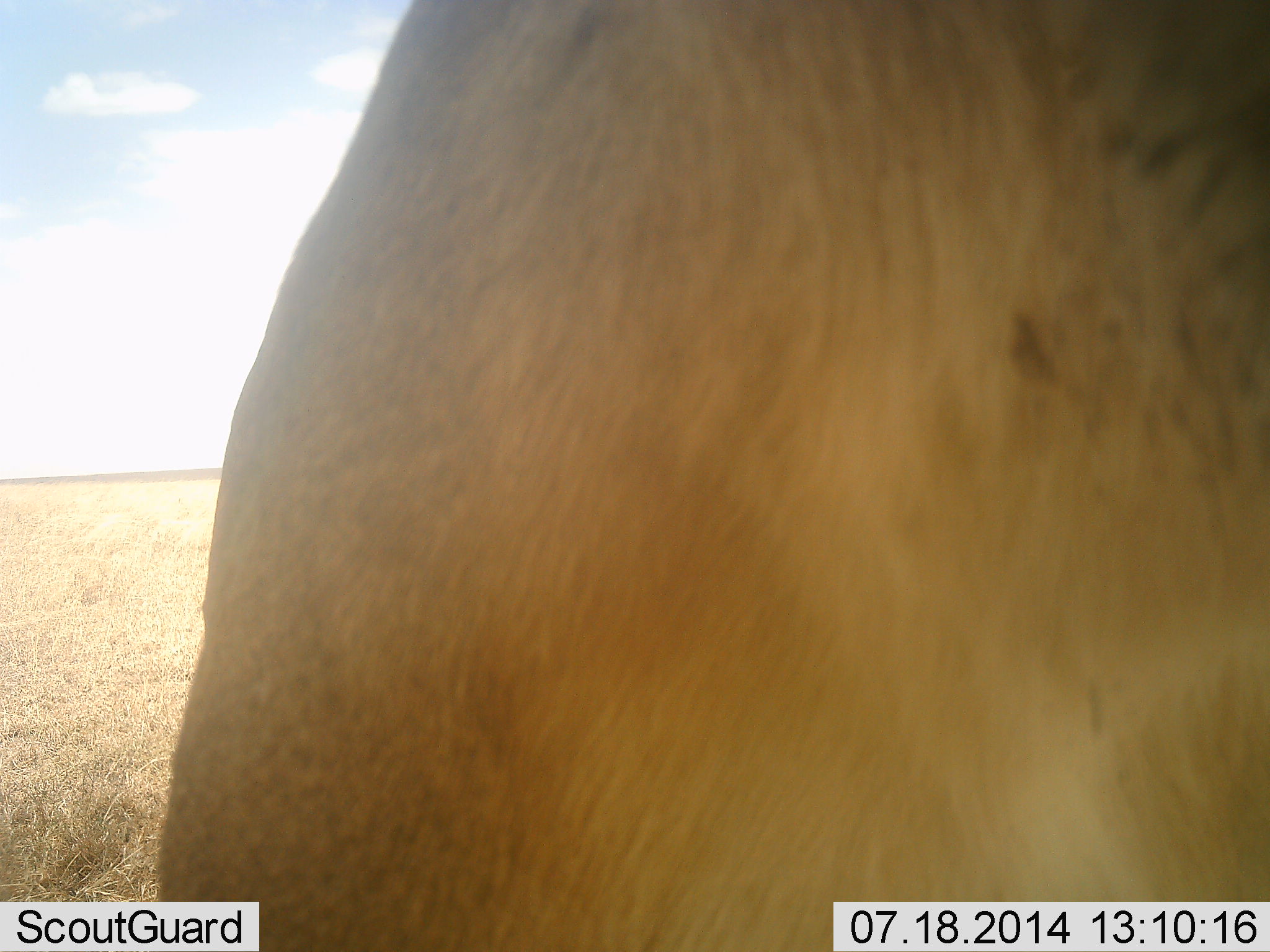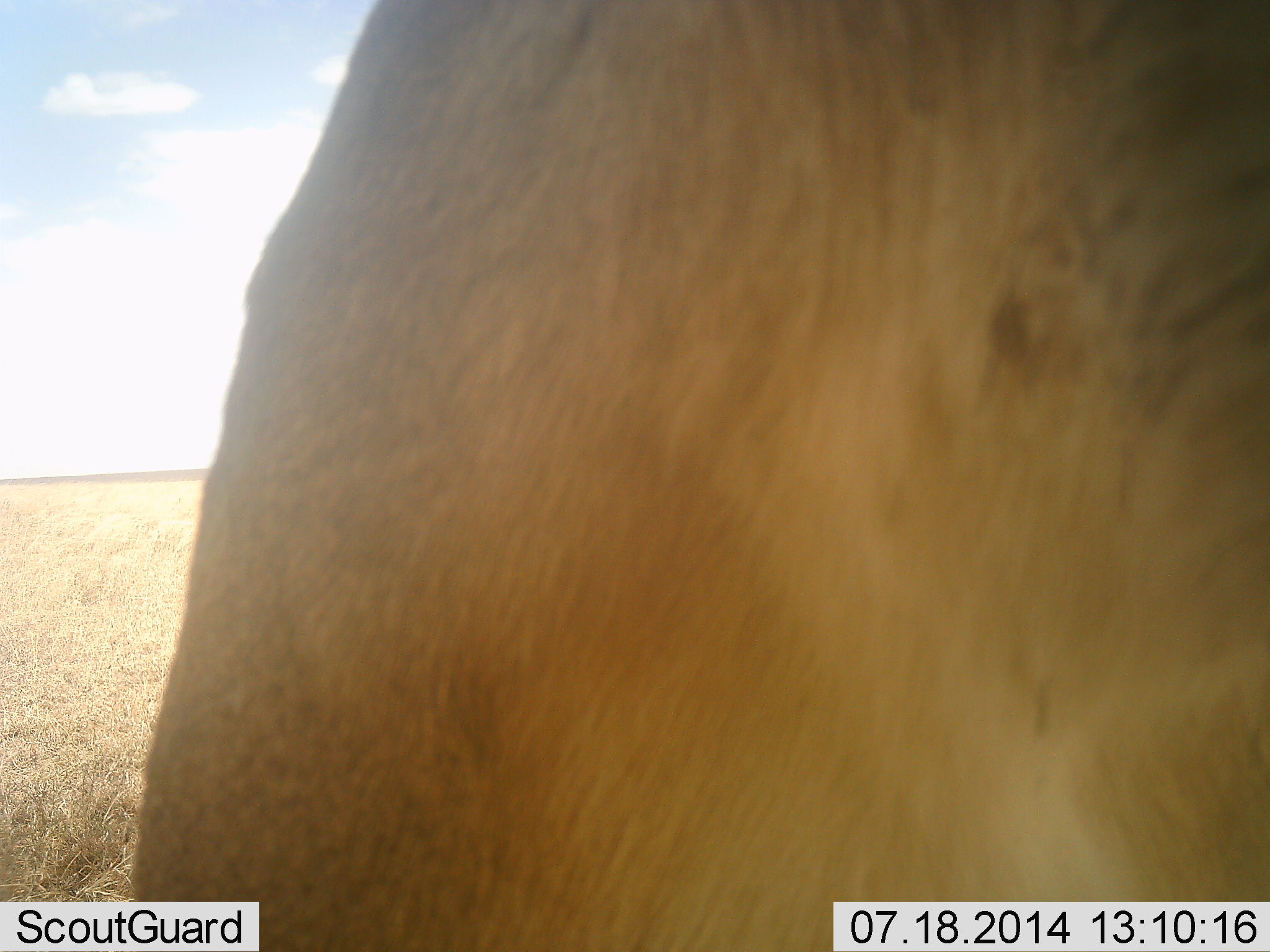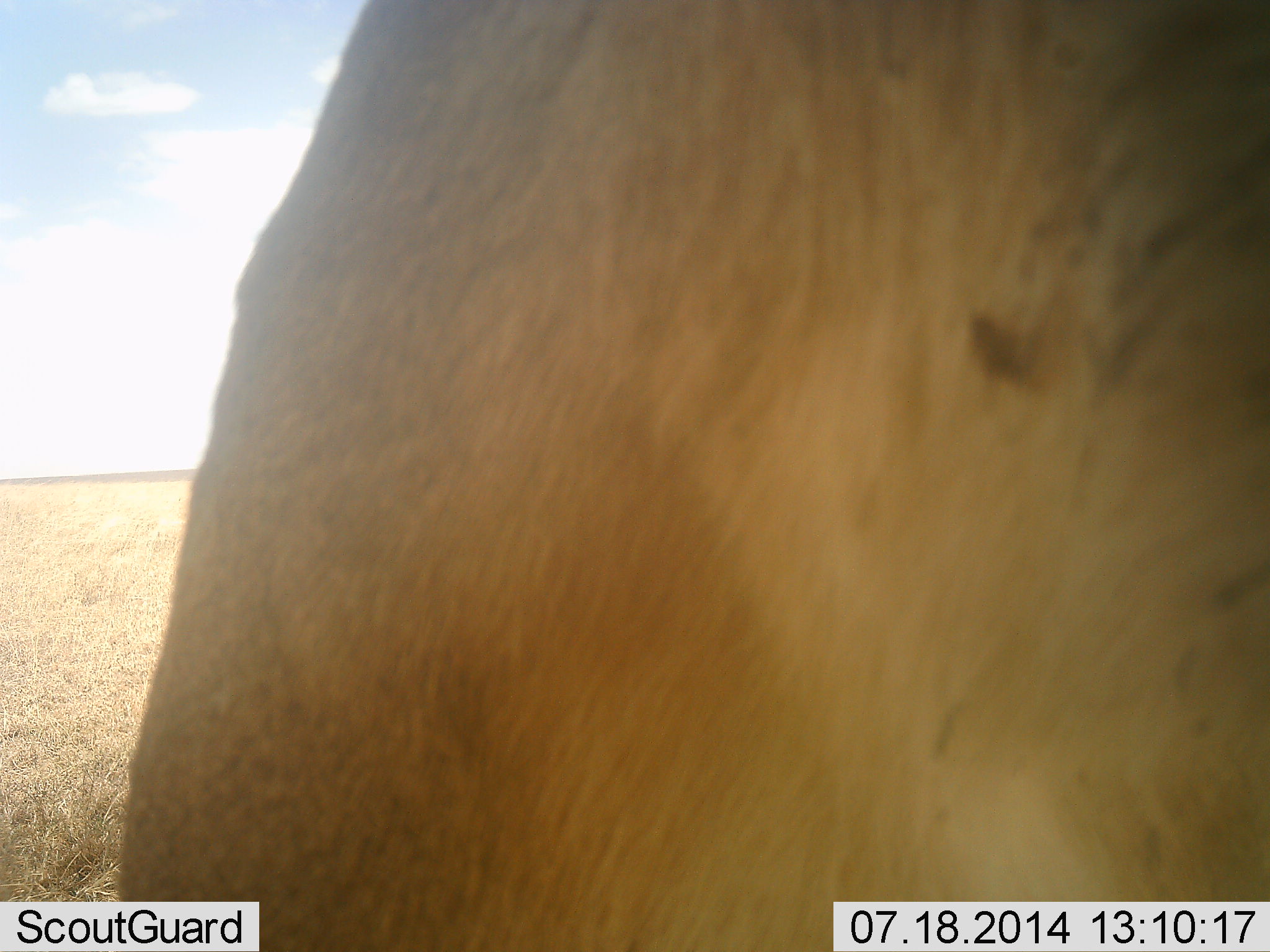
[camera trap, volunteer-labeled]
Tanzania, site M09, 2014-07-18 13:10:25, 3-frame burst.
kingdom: Animalia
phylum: Chordata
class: Mammalia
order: Carnivora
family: Felidae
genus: Panthera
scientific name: Panthera leo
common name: lion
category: lionfemale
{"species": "lionfemale (lion) (Panthera leo)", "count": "1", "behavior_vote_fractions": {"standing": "44%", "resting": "56%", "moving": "0%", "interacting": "0%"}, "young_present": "0%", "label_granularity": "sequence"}